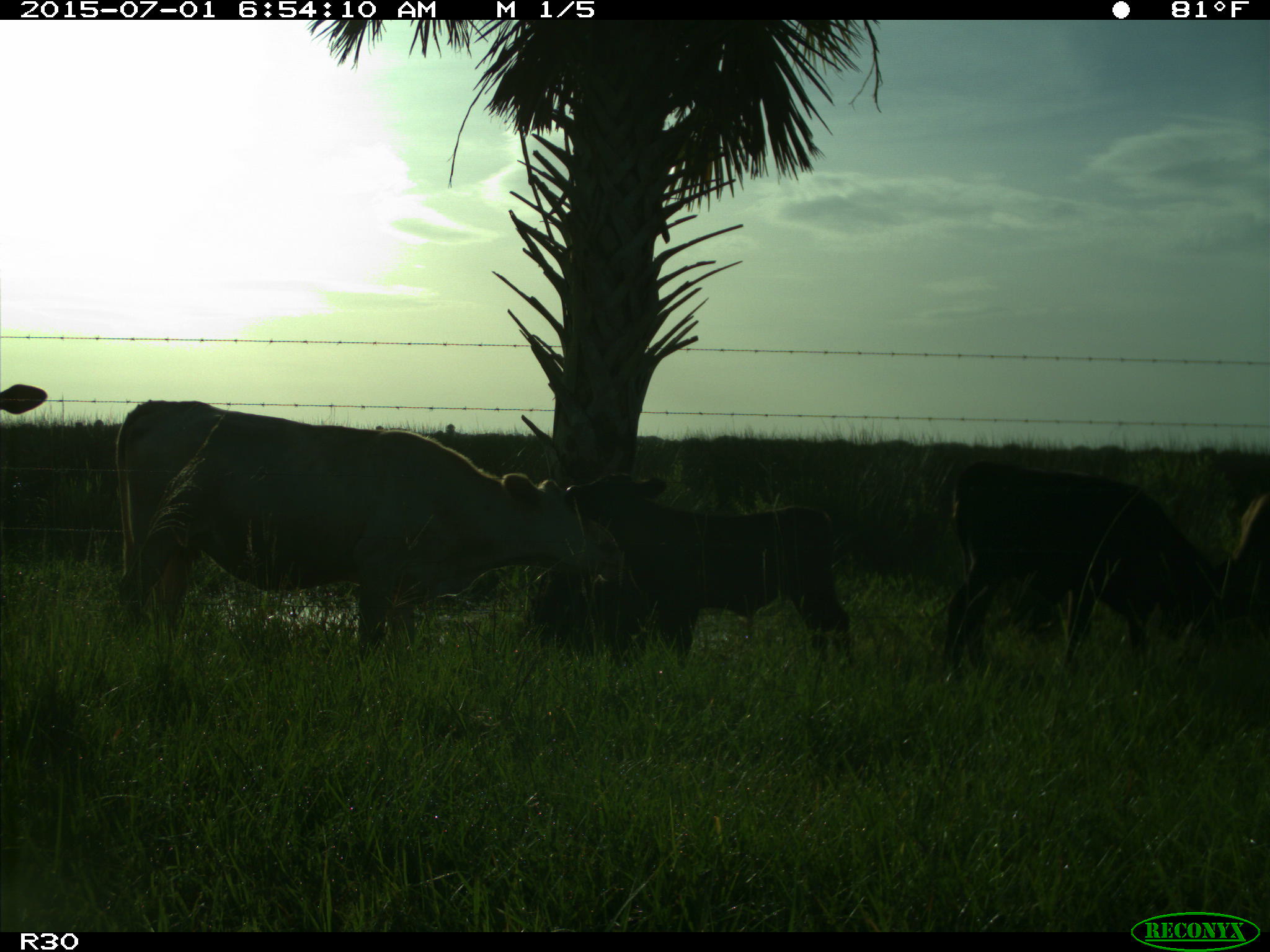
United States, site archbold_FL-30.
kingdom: Animalia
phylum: Chordata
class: Mammalia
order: Artiodactyla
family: Bovidae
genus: Bos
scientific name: Bos taurus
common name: domestic cow